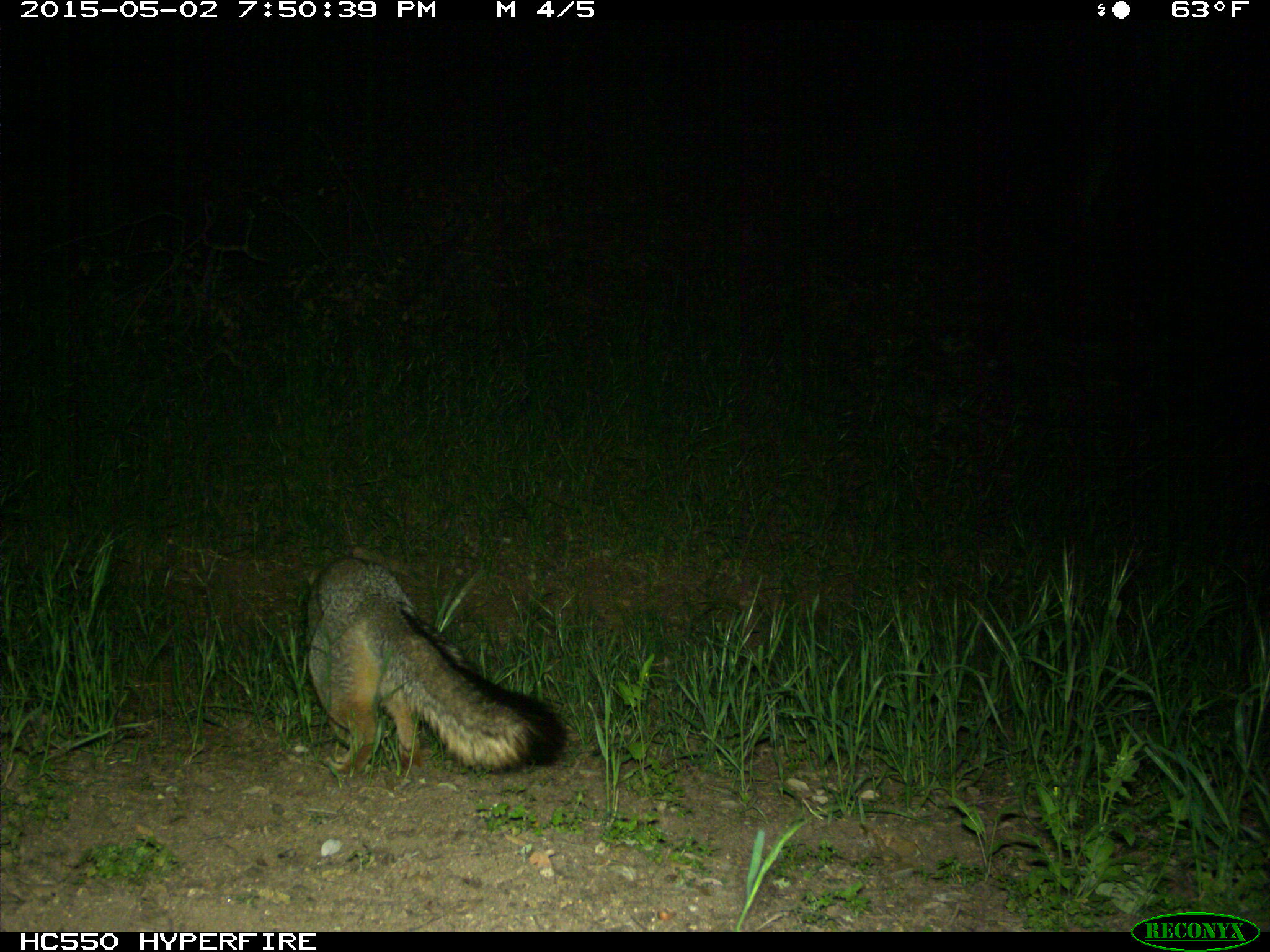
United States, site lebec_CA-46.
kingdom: Animalia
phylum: Chordata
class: Mammalia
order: Carnivora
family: Canidae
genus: Urocyon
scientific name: Urocyon cinereoargenteus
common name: gray fox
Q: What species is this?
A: Urocyon cinereoargenteus (gray fox).